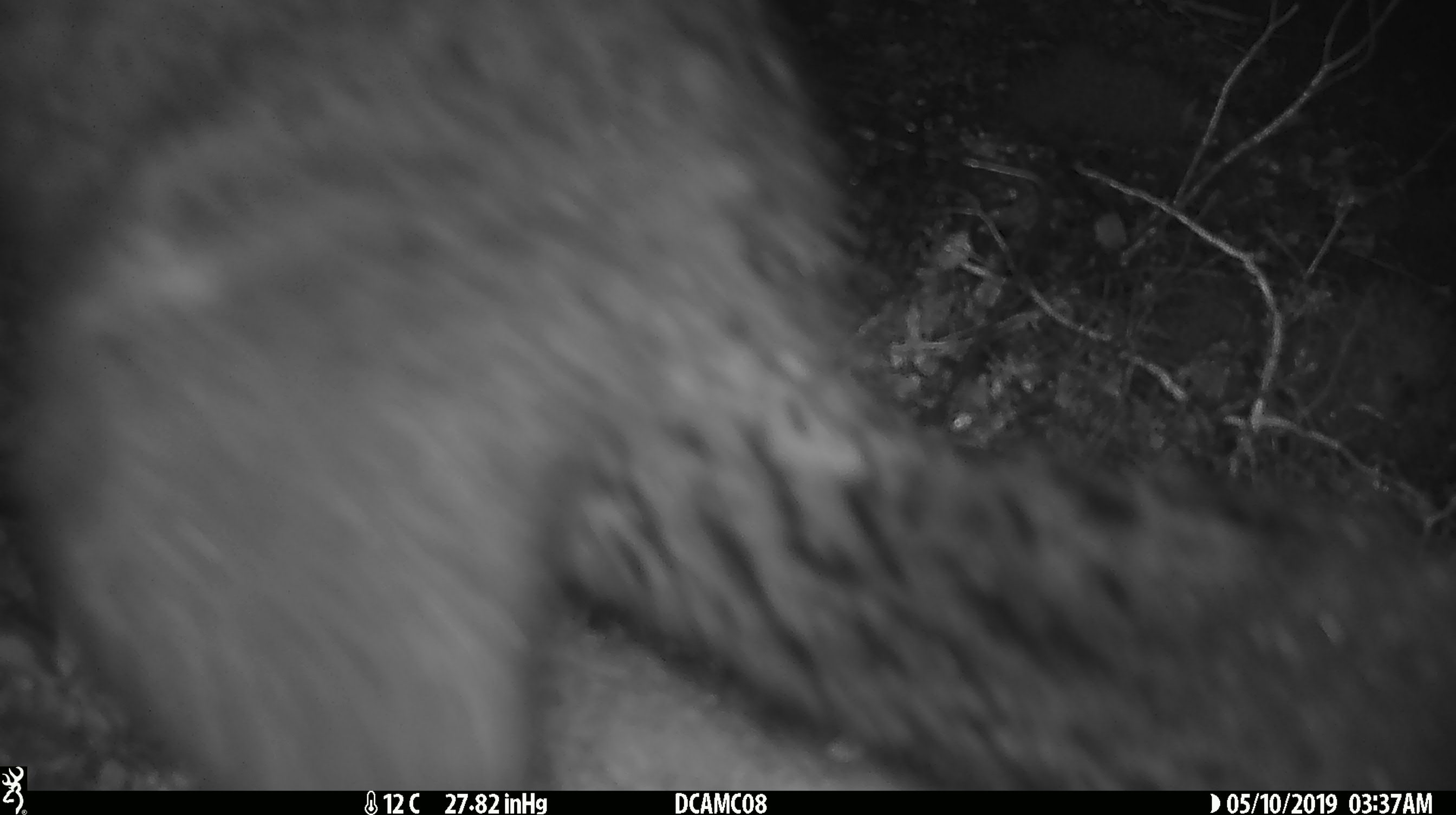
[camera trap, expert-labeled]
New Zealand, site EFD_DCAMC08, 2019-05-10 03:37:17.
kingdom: Animalia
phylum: Chordata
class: Mammalia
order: Diprotodontia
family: Phalangeridae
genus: Trichosurus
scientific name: Trichosurus vulpecula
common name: common brushtail possum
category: possum